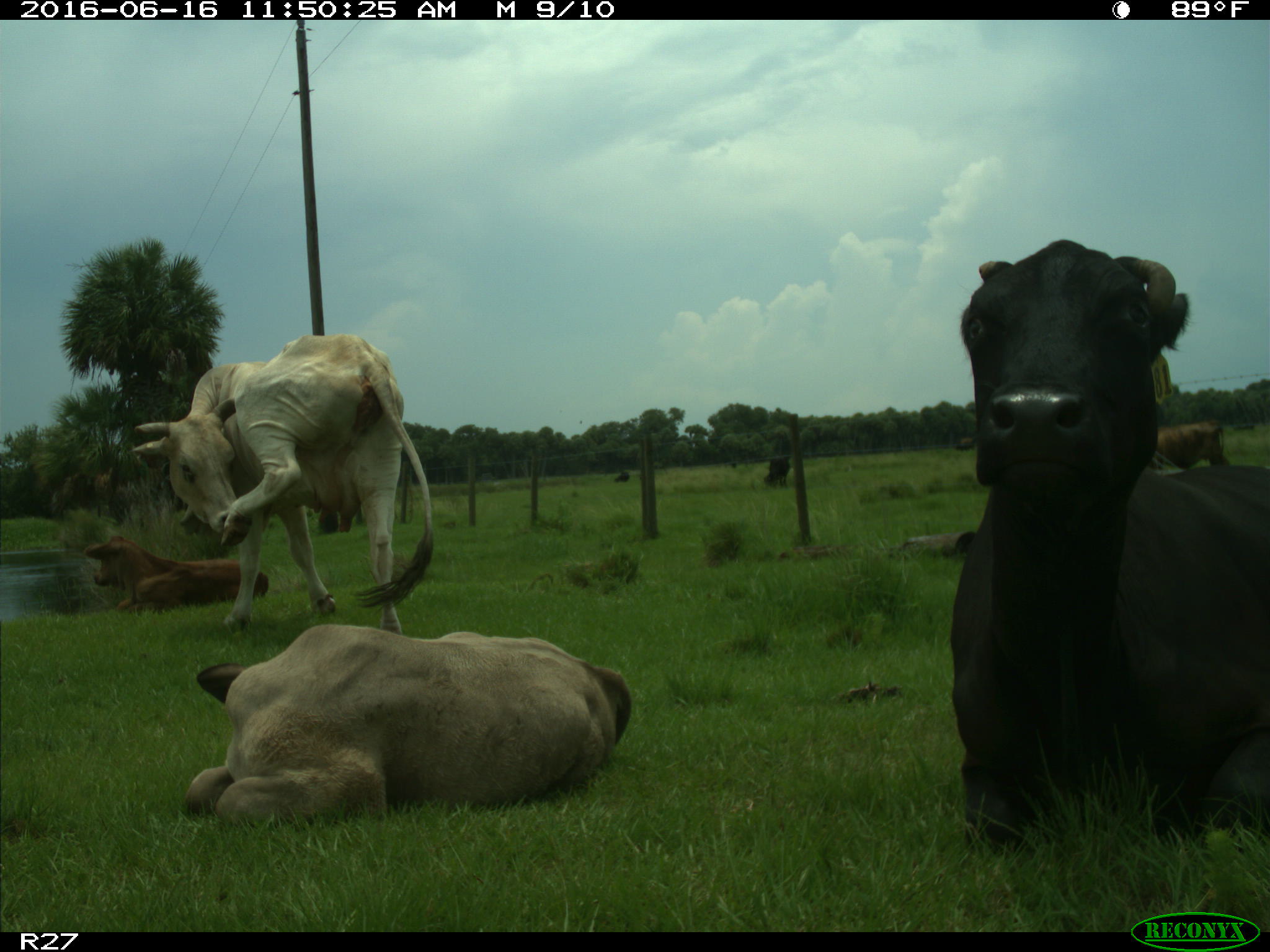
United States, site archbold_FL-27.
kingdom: Animalia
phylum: Chordata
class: Mammalia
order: Artiodactyla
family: Bovidae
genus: Bos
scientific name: Bos taurus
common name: domestic cow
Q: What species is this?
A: Bos taurus (domestic cow).